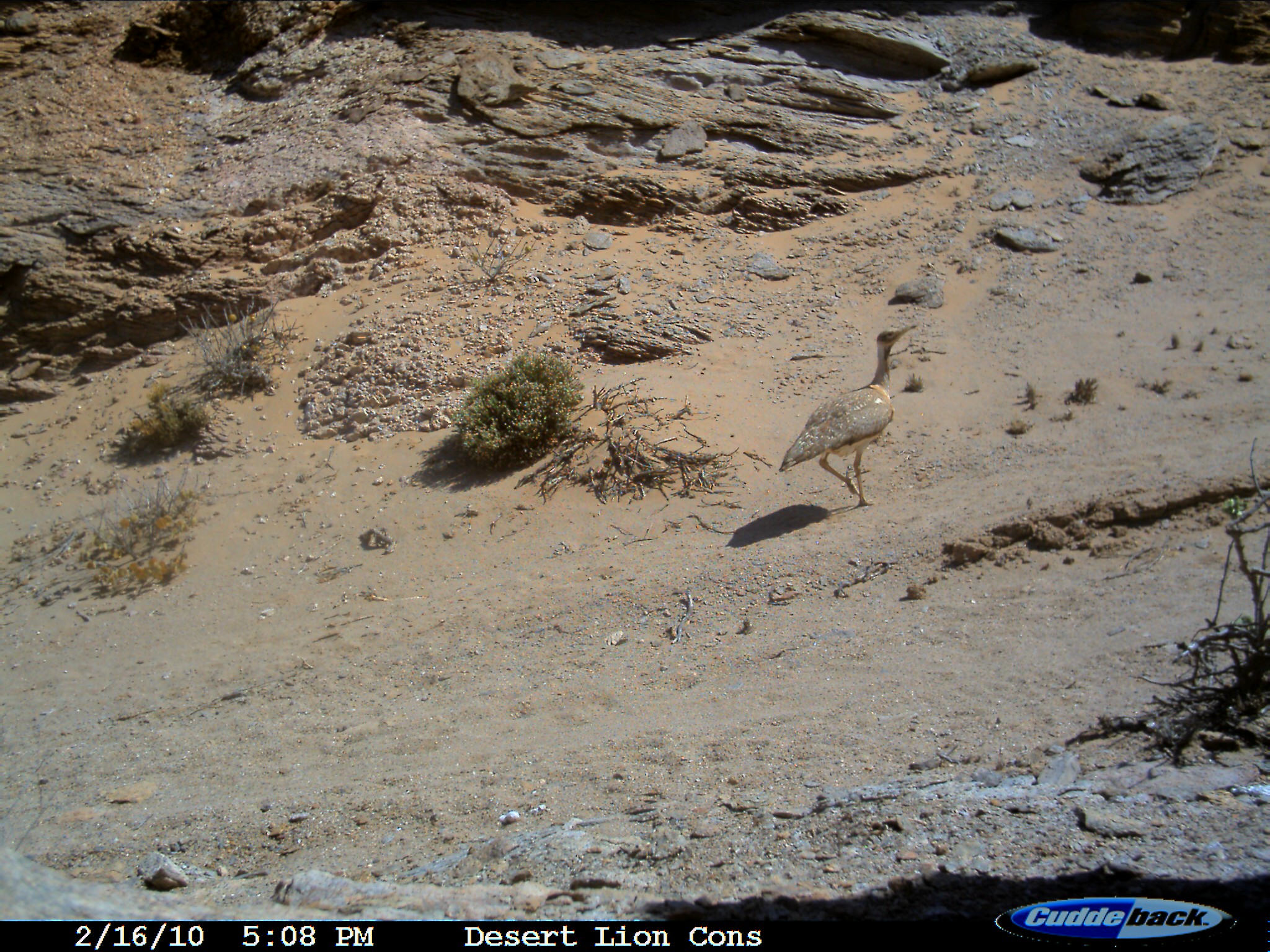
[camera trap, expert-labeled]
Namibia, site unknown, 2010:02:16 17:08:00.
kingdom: Animalia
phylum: Chordata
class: Aves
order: Otidiformes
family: Otididae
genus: Neotis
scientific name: Neotis ludwigii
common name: ludwig's bustard